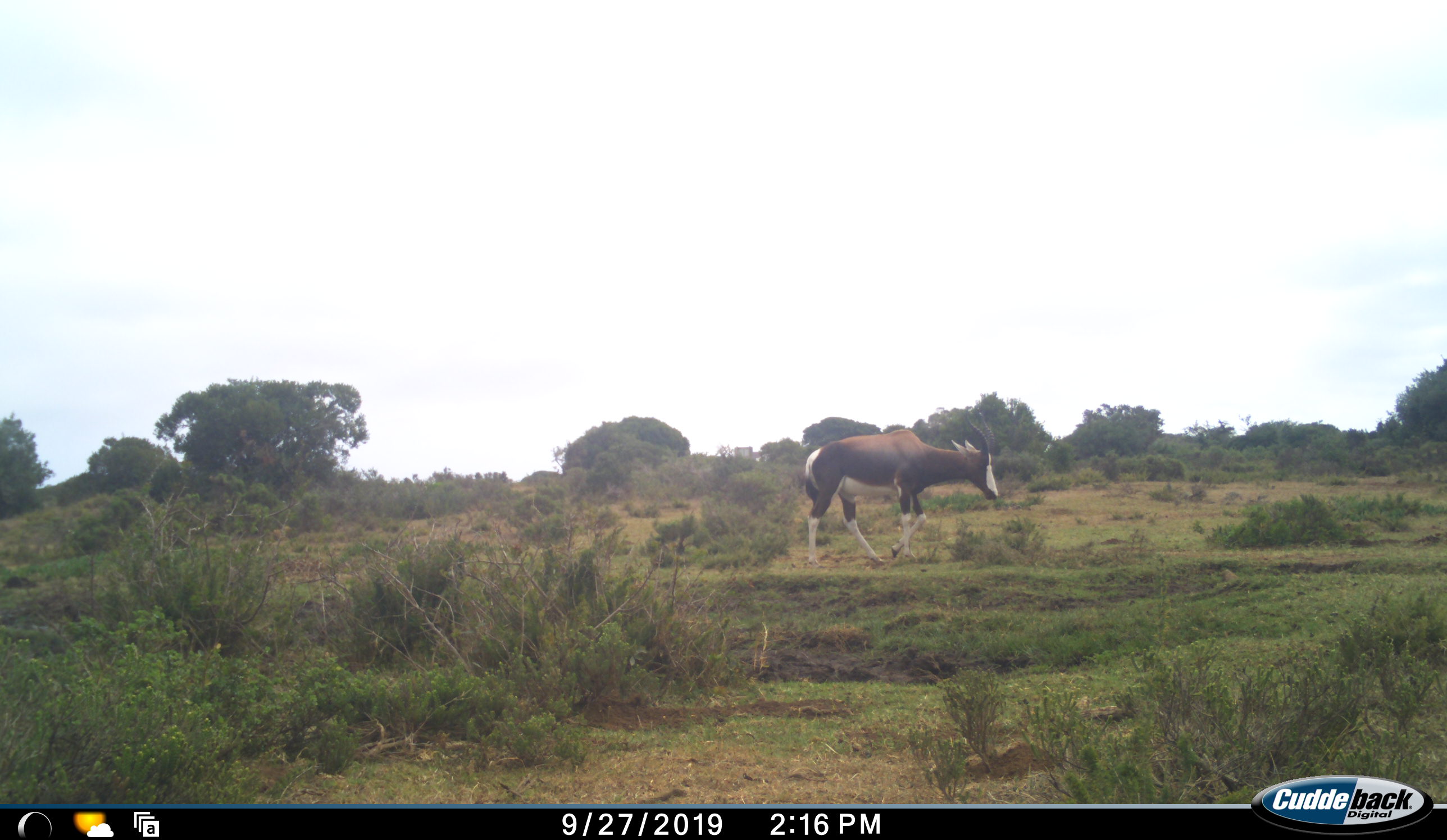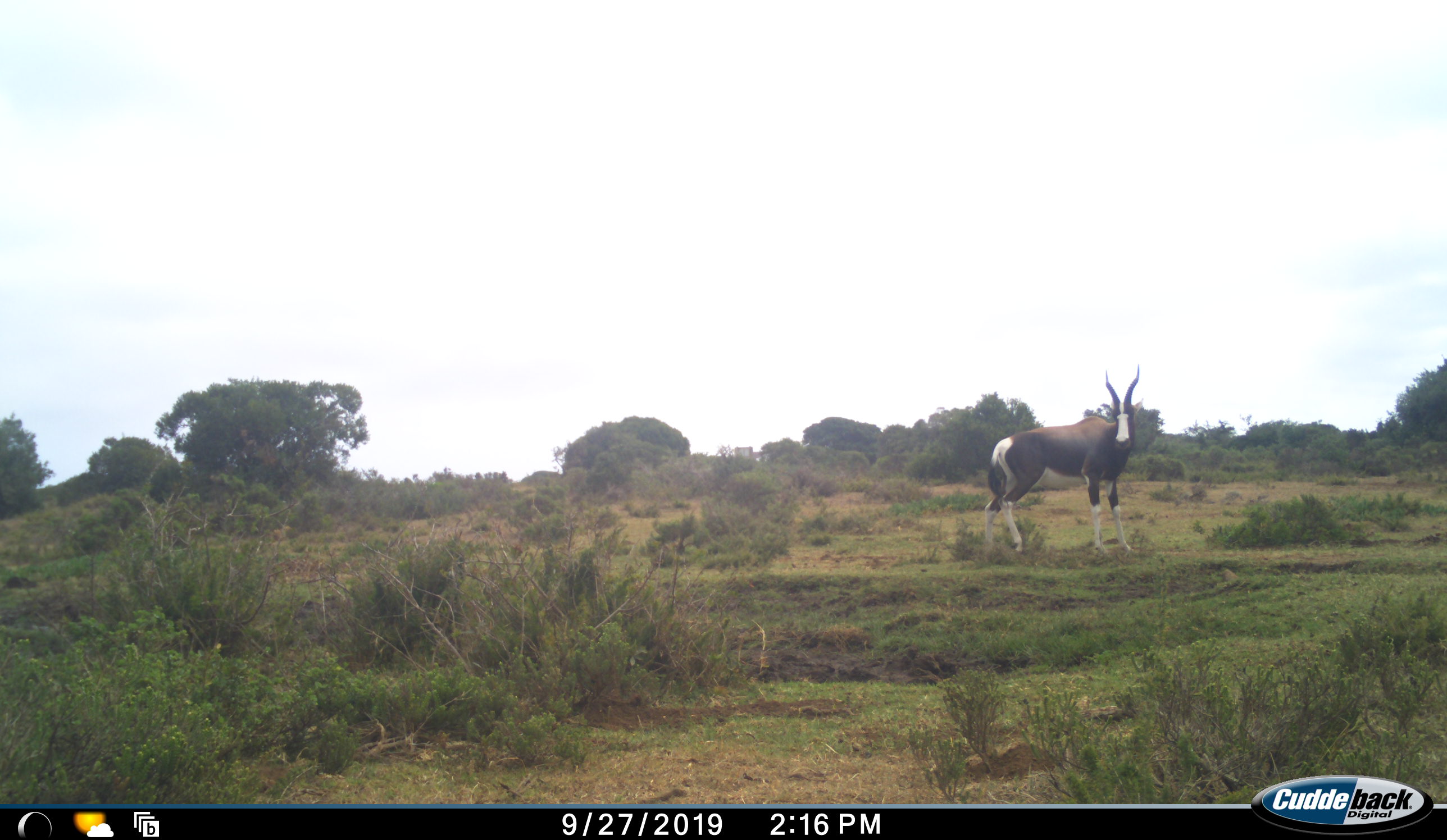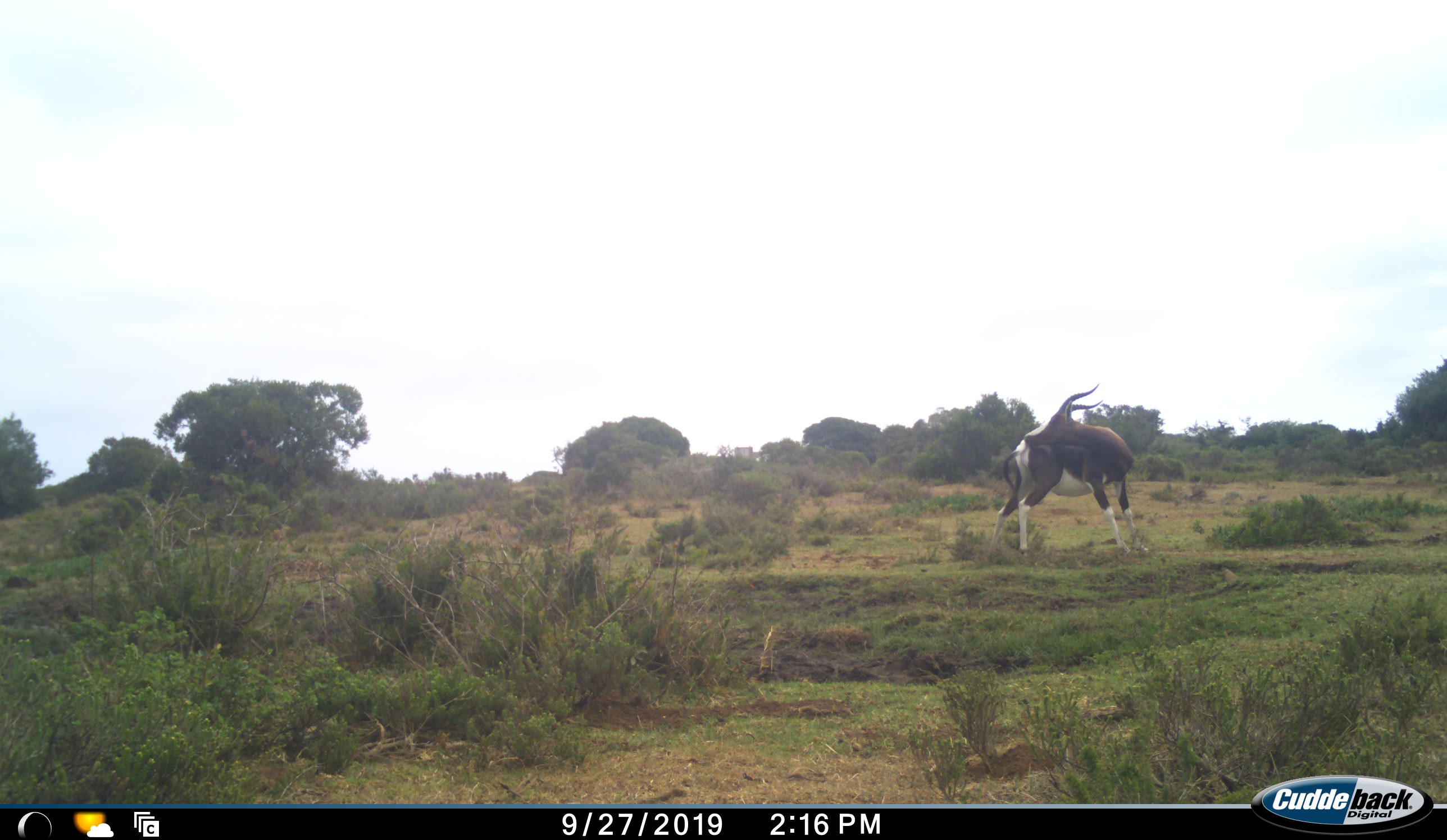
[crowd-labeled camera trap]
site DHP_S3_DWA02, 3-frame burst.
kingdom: Animalia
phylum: Chordata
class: Mammalia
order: Artiodactyla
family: Bovidae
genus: Damaliscus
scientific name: Damaliscus pygargus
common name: bontebok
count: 1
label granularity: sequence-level